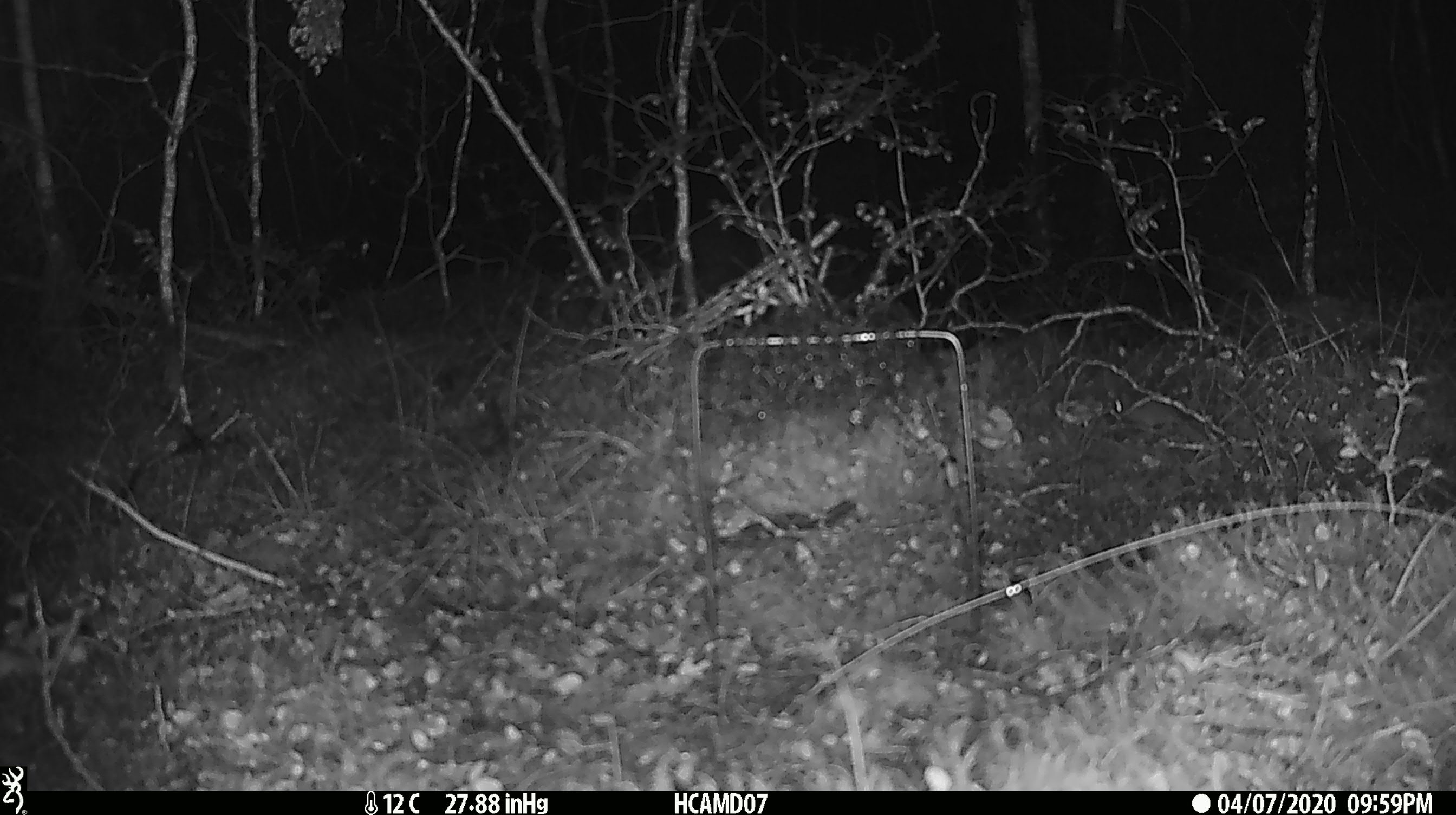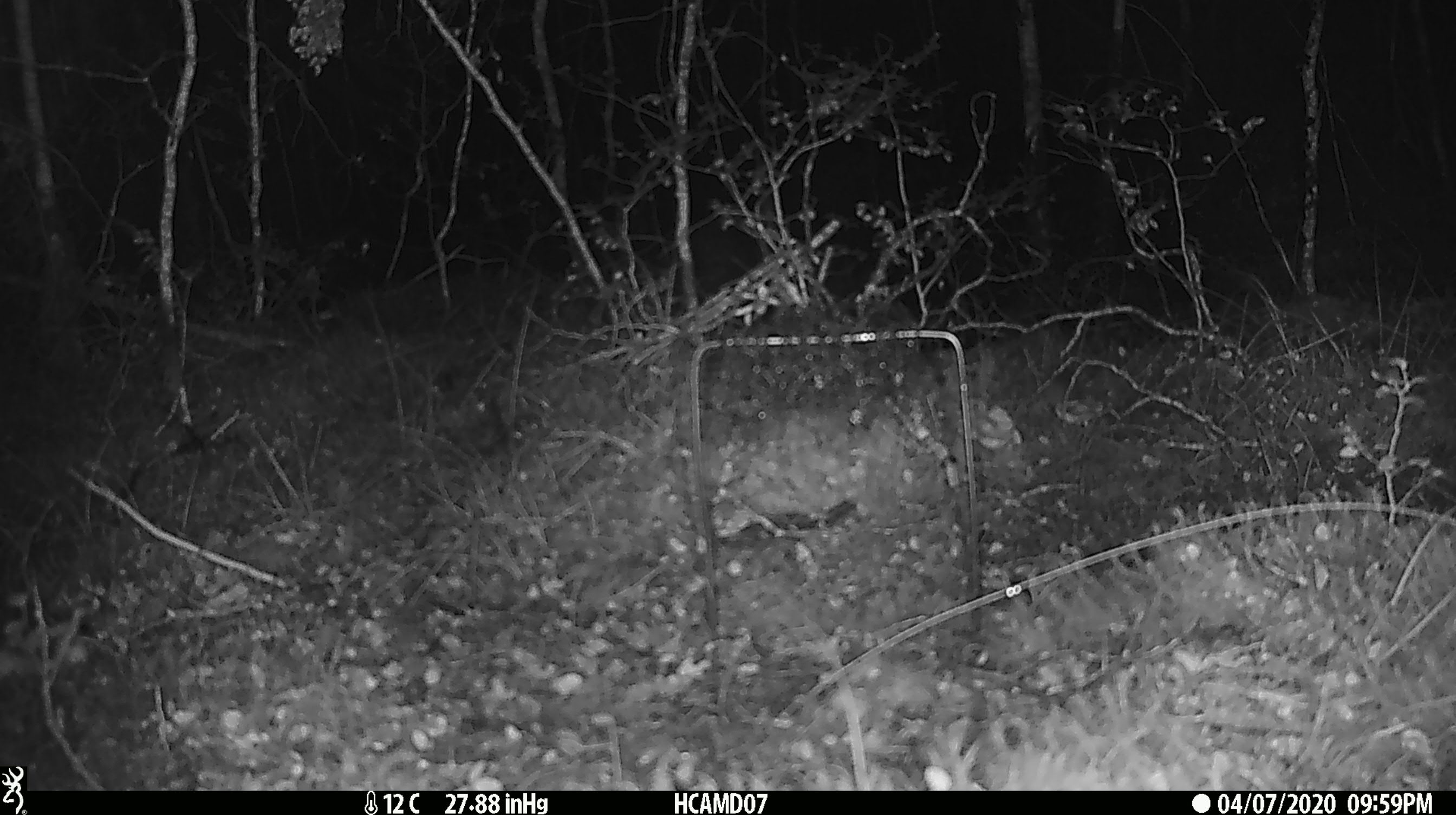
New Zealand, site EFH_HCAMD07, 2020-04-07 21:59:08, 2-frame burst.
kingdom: Animalia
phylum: Chordata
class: Mammalia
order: Rodentia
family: Muridae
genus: Mus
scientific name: Mus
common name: mouse